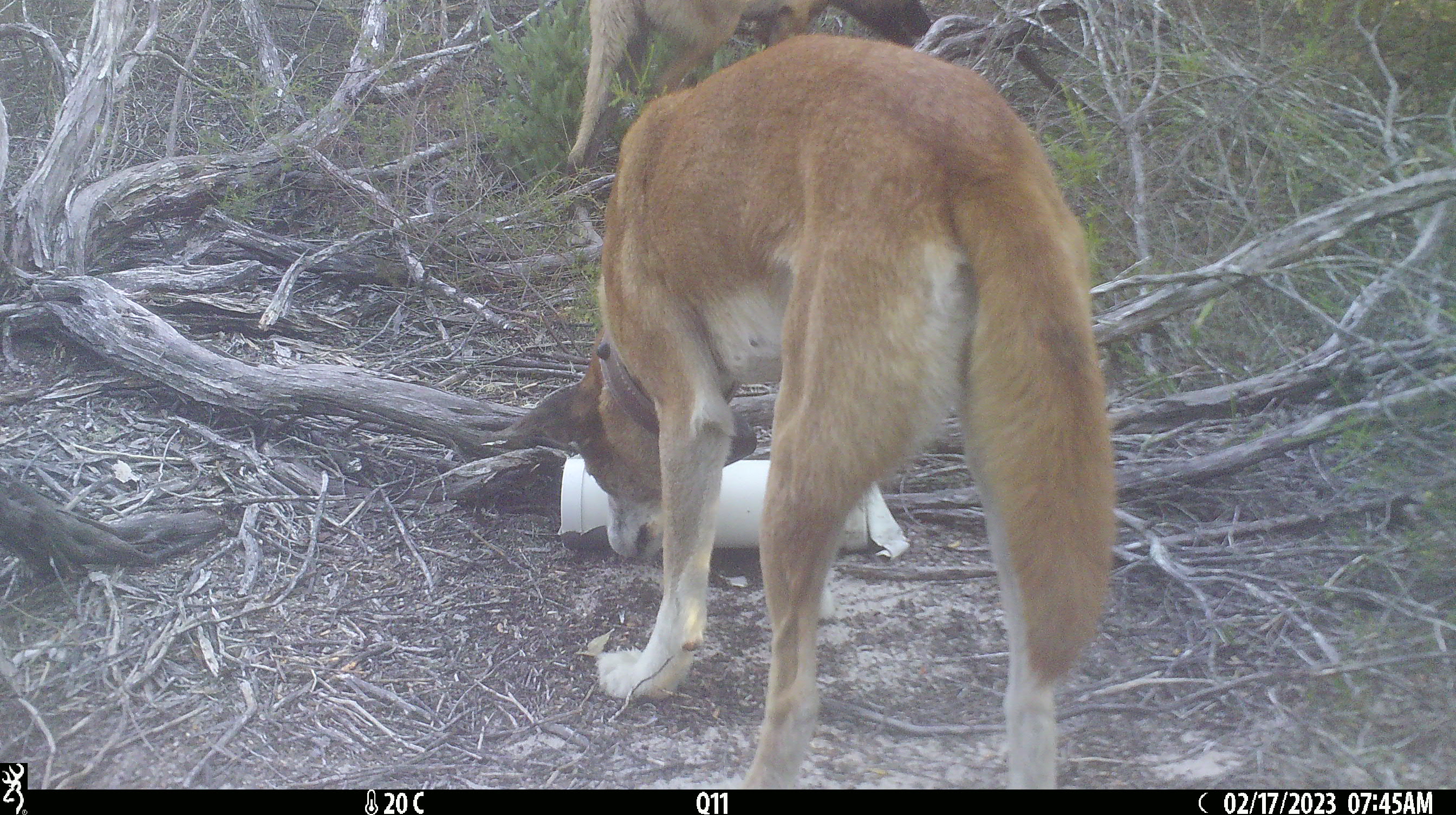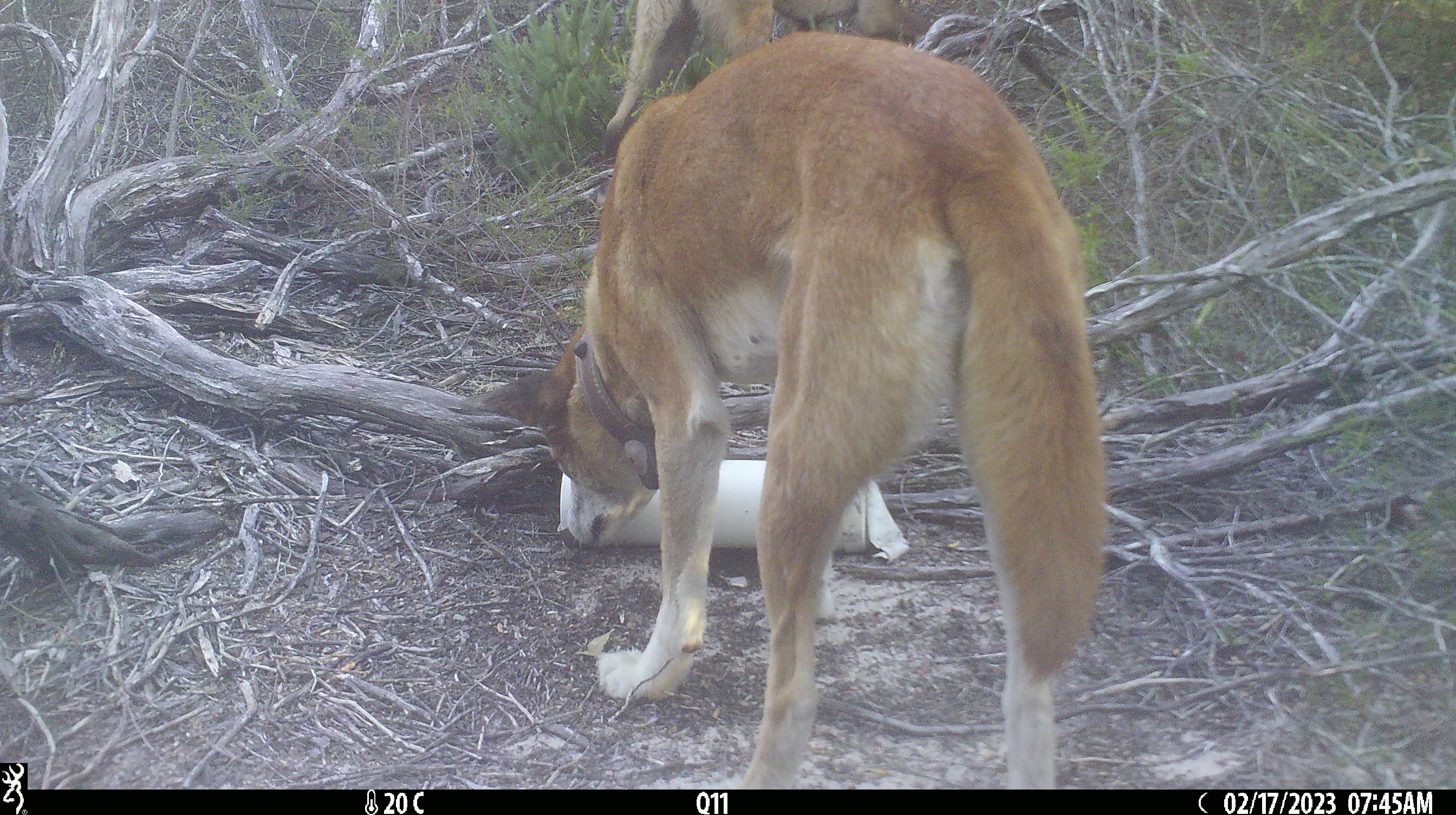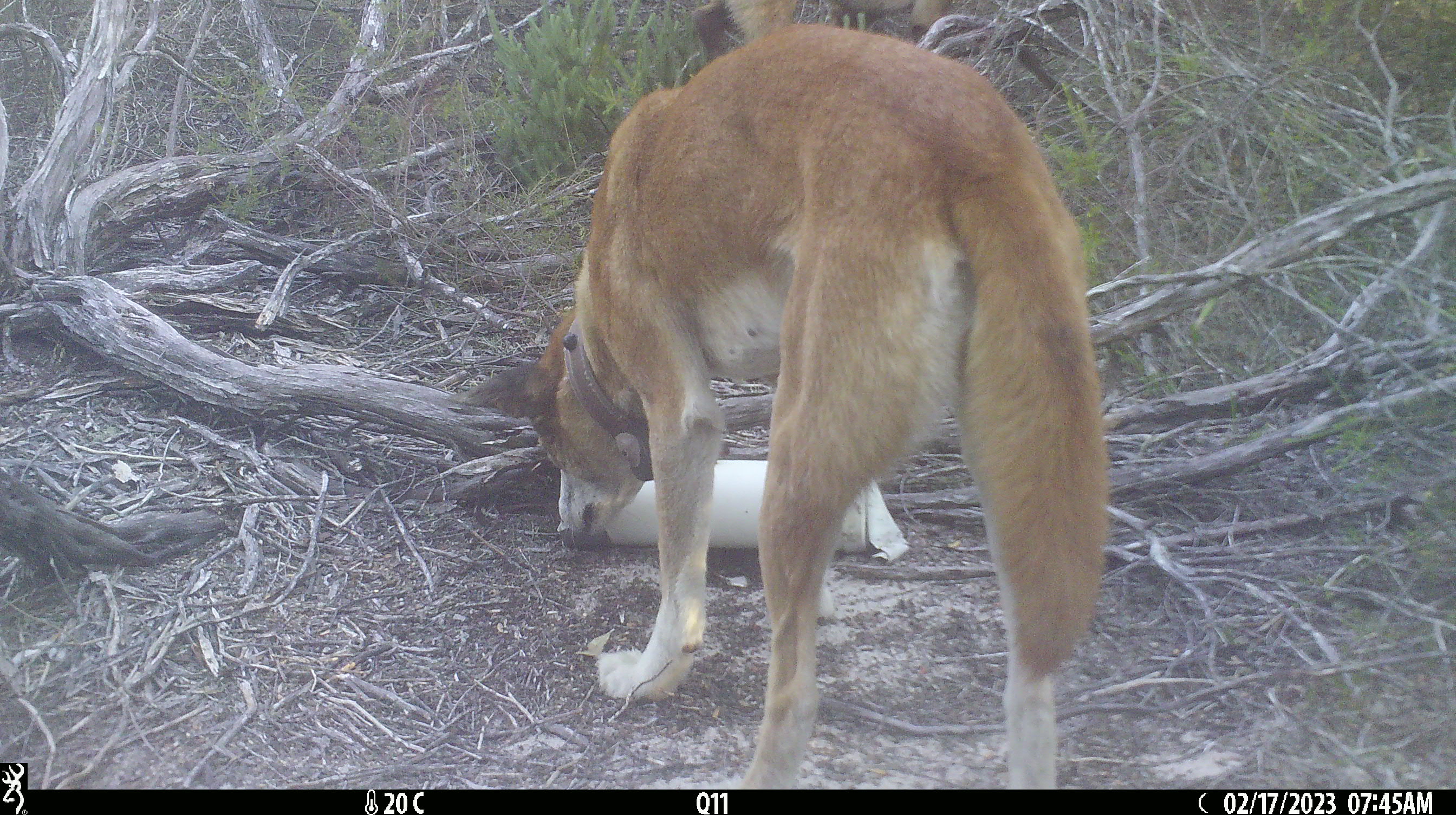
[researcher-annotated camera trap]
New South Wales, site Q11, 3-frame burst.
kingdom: Animalia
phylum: Chordata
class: Mammalia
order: Carnivora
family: Canidae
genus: Canis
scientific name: Canis familiaris dingo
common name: dingo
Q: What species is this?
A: Dingo (Canis familiaris dingo).